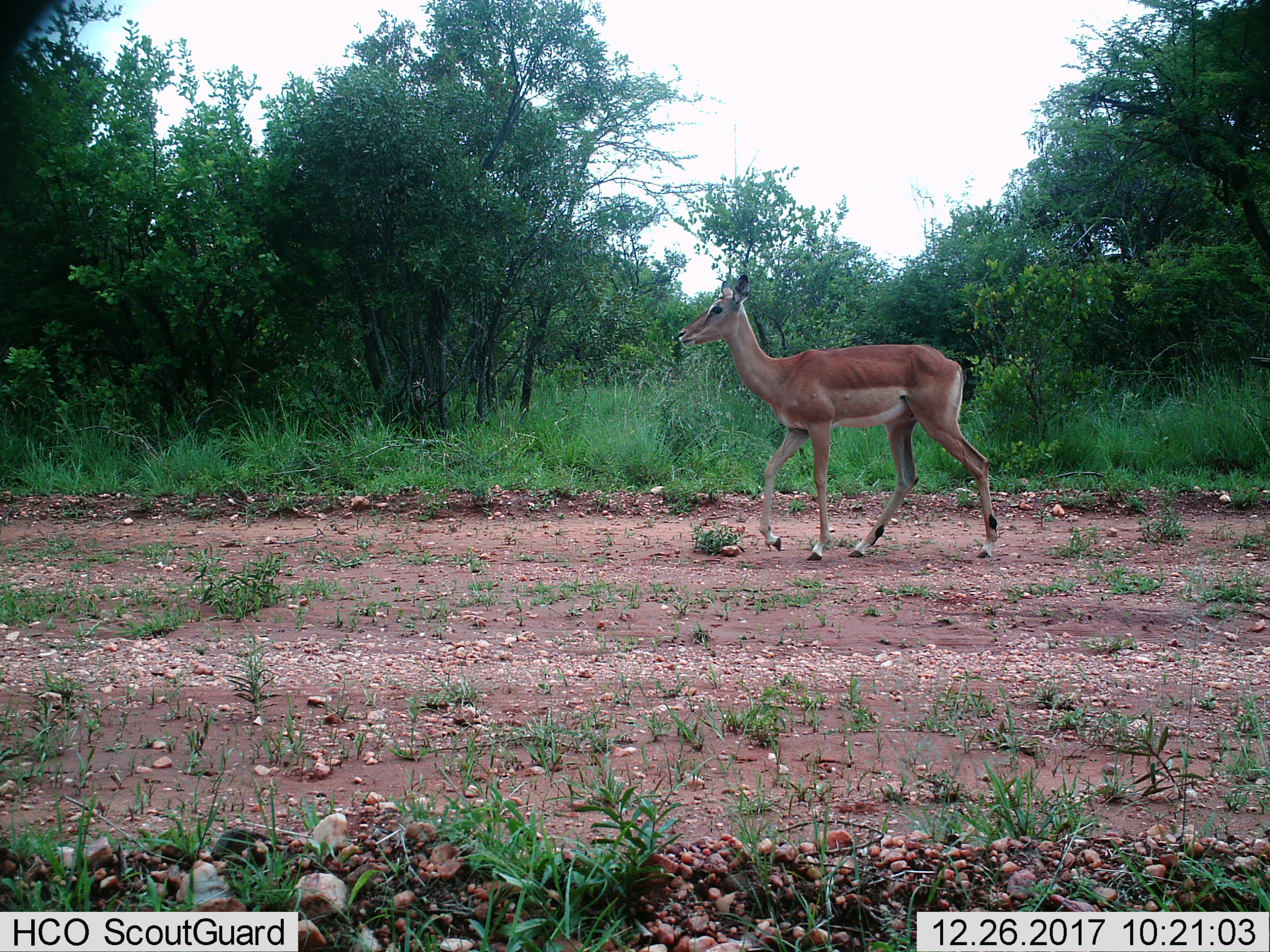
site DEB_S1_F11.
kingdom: Animalia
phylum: Chordata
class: Mammalia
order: Artiodactyla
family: Bovidae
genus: Aepyceros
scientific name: Aepyceros melampus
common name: impala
Impala (Aepyceros melampus), count 1. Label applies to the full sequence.